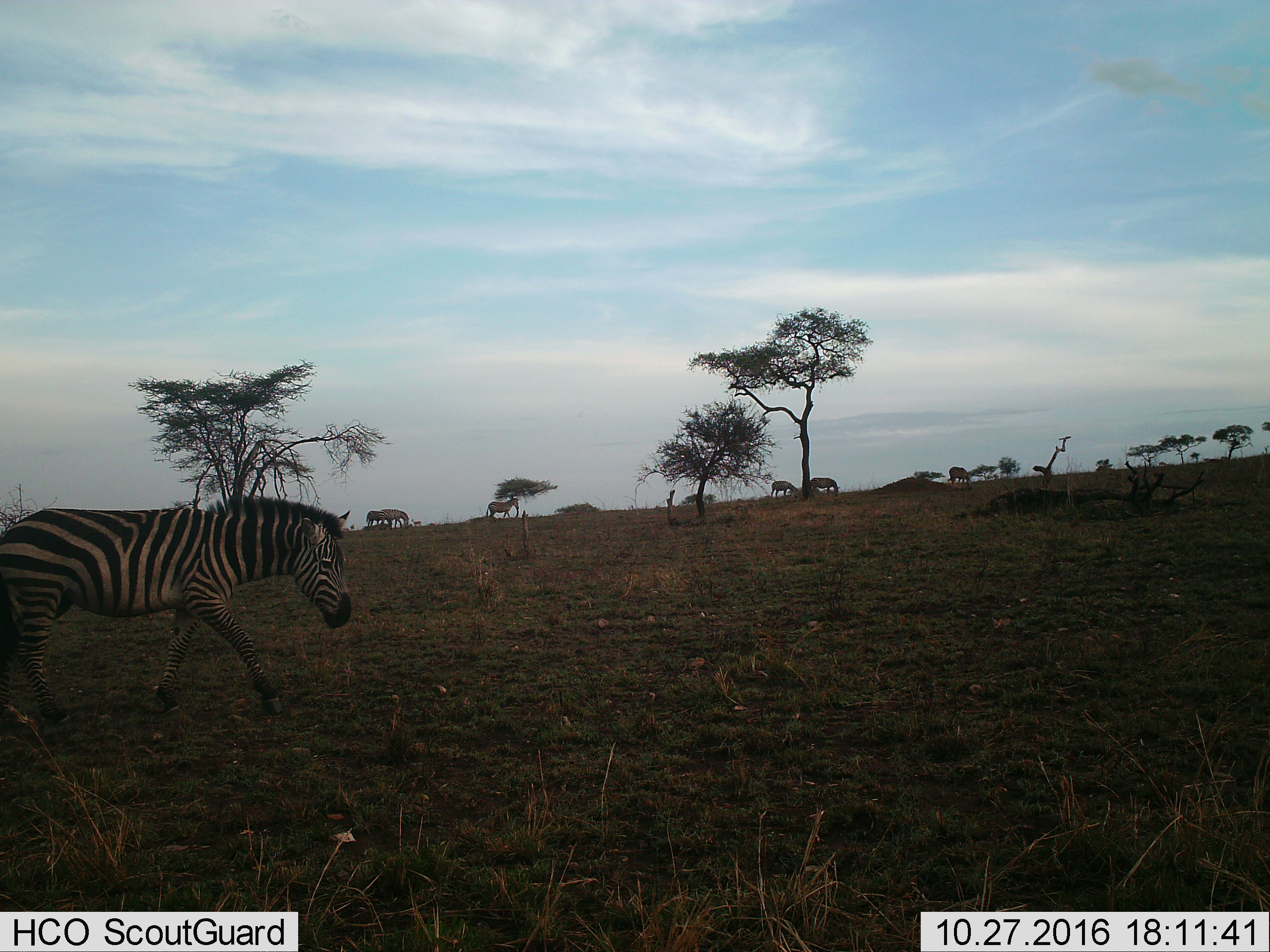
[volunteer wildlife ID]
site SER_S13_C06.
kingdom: Animalia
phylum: Chordata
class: Mammalia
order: Perissodactyla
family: Equidae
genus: Equus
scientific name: Equus quagga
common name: plains zebra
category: zebraplains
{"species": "zebraplains (plains zebra) (Equus quagga)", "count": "7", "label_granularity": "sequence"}